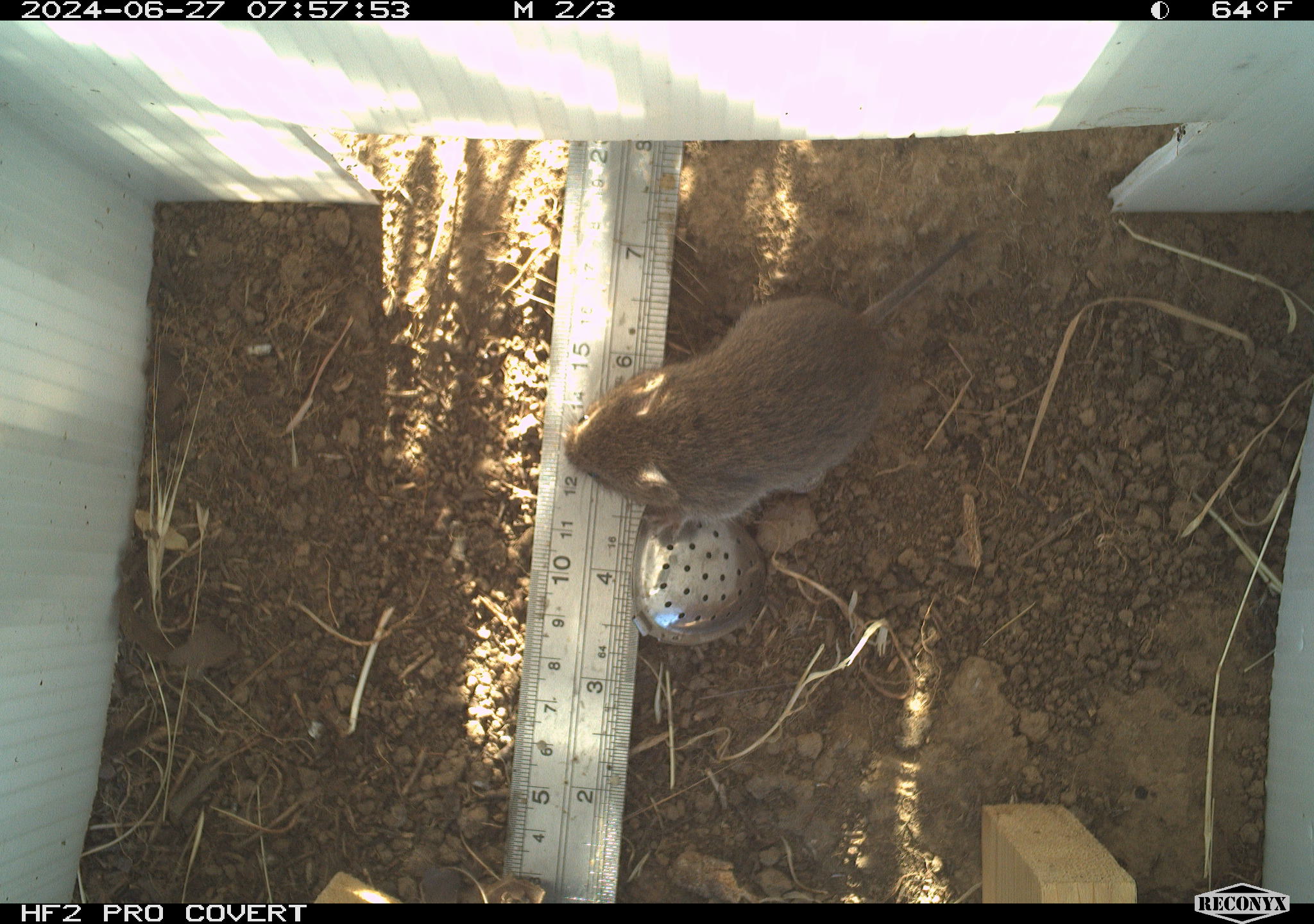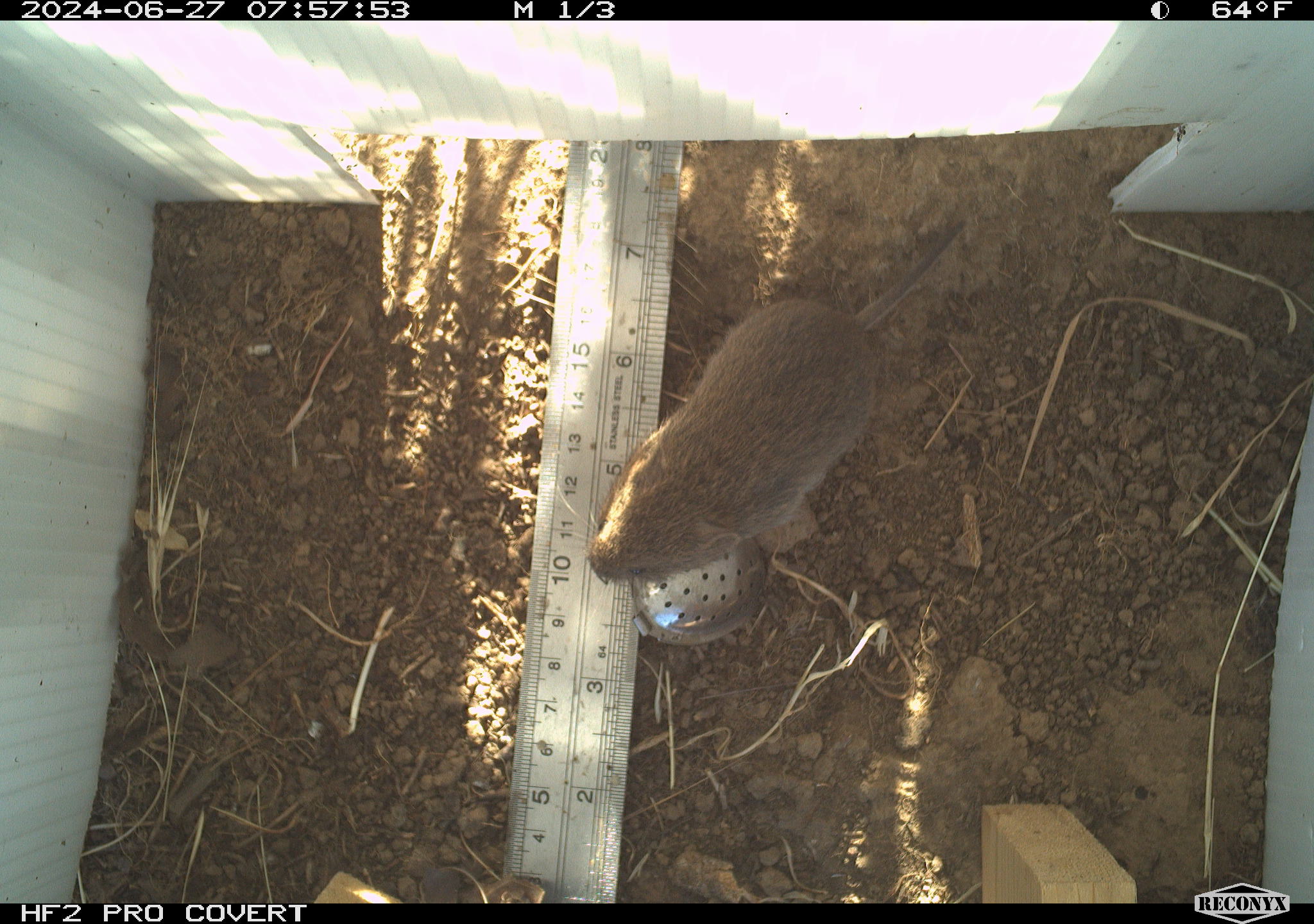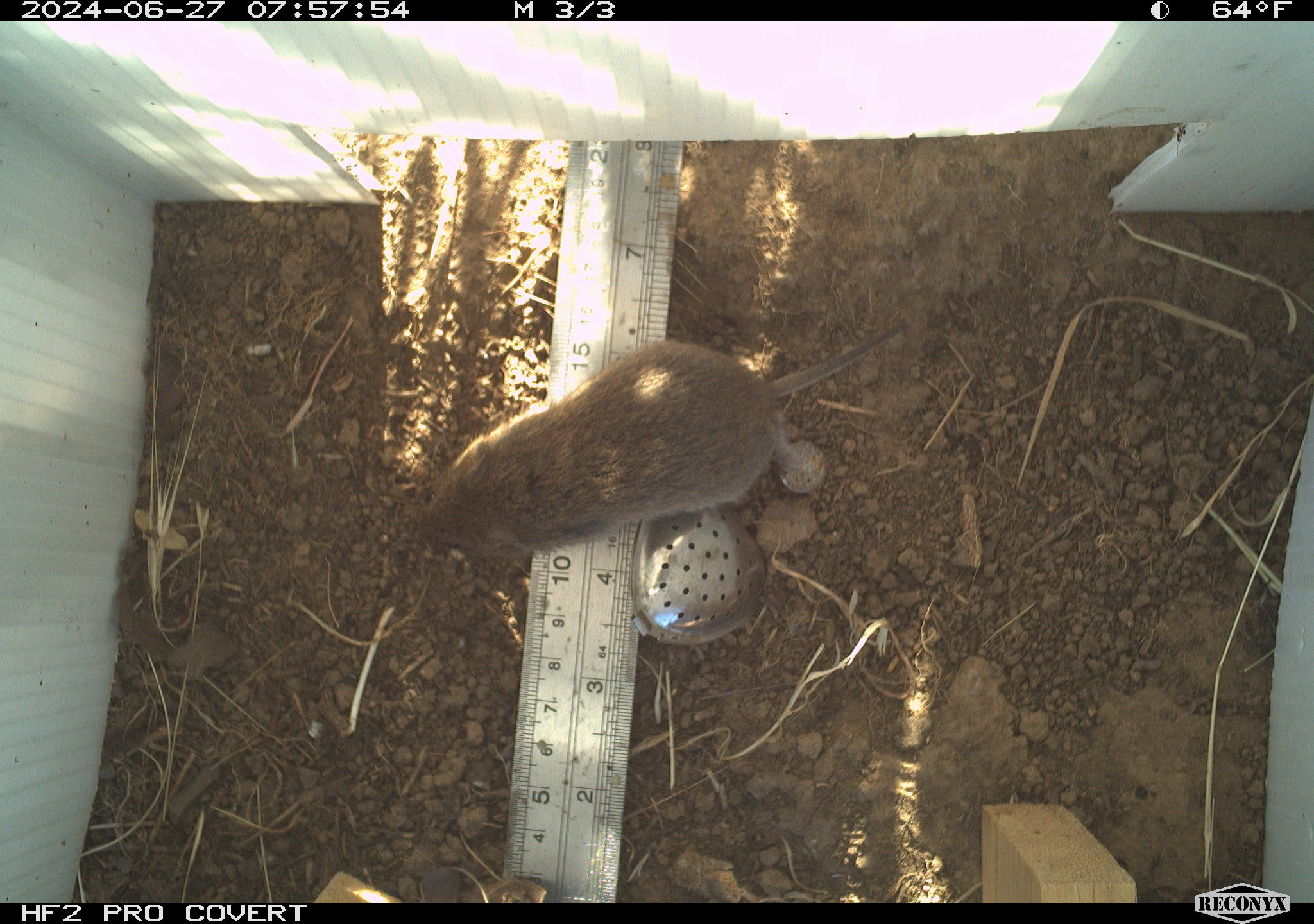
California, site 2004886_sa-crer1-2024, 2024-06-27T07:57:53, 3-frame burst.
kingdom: Animalia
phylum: Chordata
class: Mammalia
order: Rodentia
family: Cricetidae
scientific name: Arvicolinae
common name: voles, lemmings, and muskrats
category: arvicolinae subfamily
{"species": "arvicolinae subfamily (voles, lemmings, and muskrats) (Arvicolinae)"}